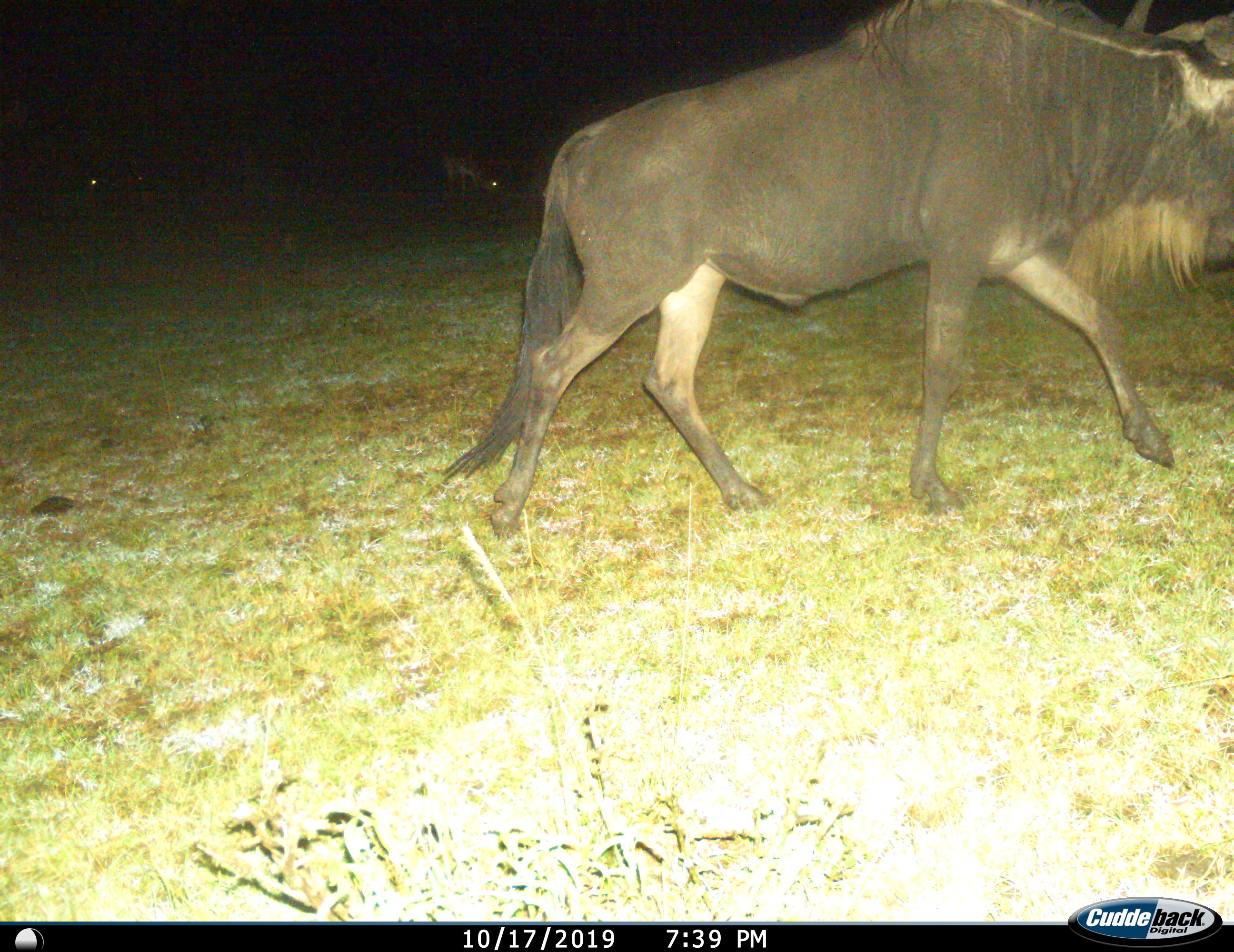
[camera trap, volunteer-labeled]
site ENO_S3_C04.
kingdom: Animalia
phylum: Chordata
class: Mammalia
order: Artiodactyla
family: Bovidae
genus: Connochaetes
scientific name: Connochaetes taurinus taurinus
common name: blue wildebeest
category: wildebeestblue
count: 1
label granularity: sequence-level